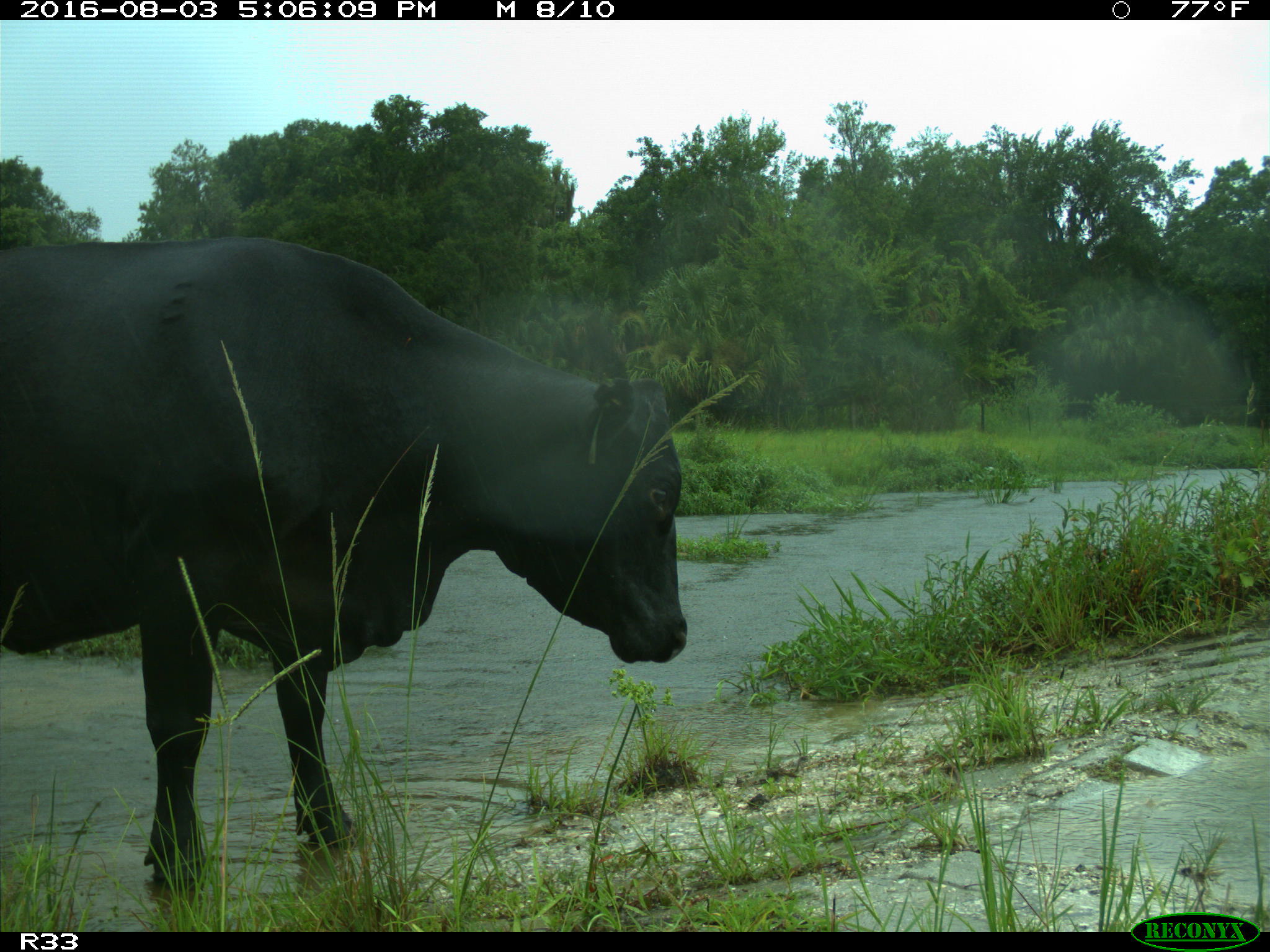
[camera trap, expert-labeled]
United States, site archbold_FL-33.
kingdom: Animalia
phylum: Chordata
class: Mammalia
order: Artiodactyla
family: Bovidae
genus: Bos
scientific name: Bos taurus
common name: domestic cow